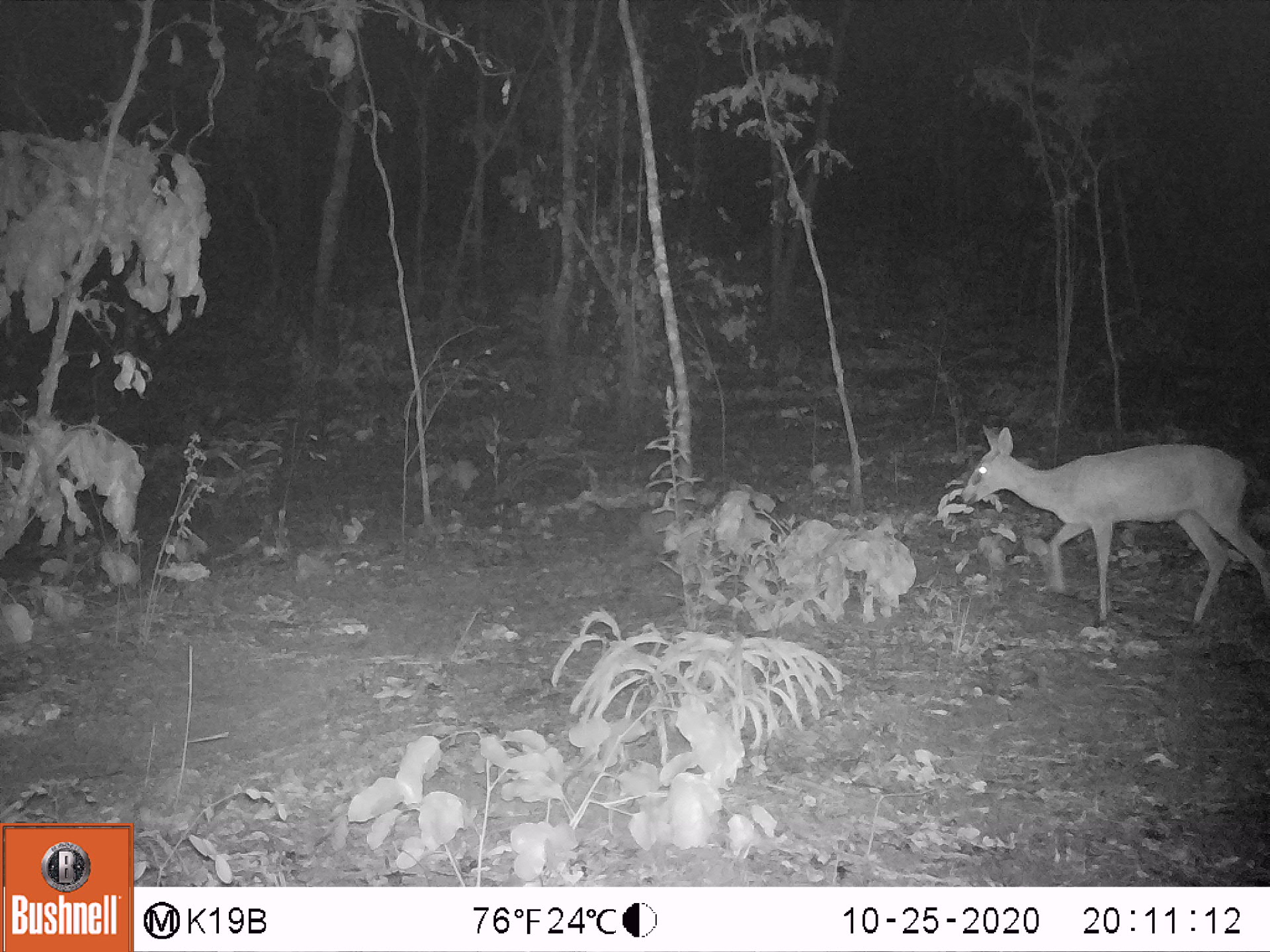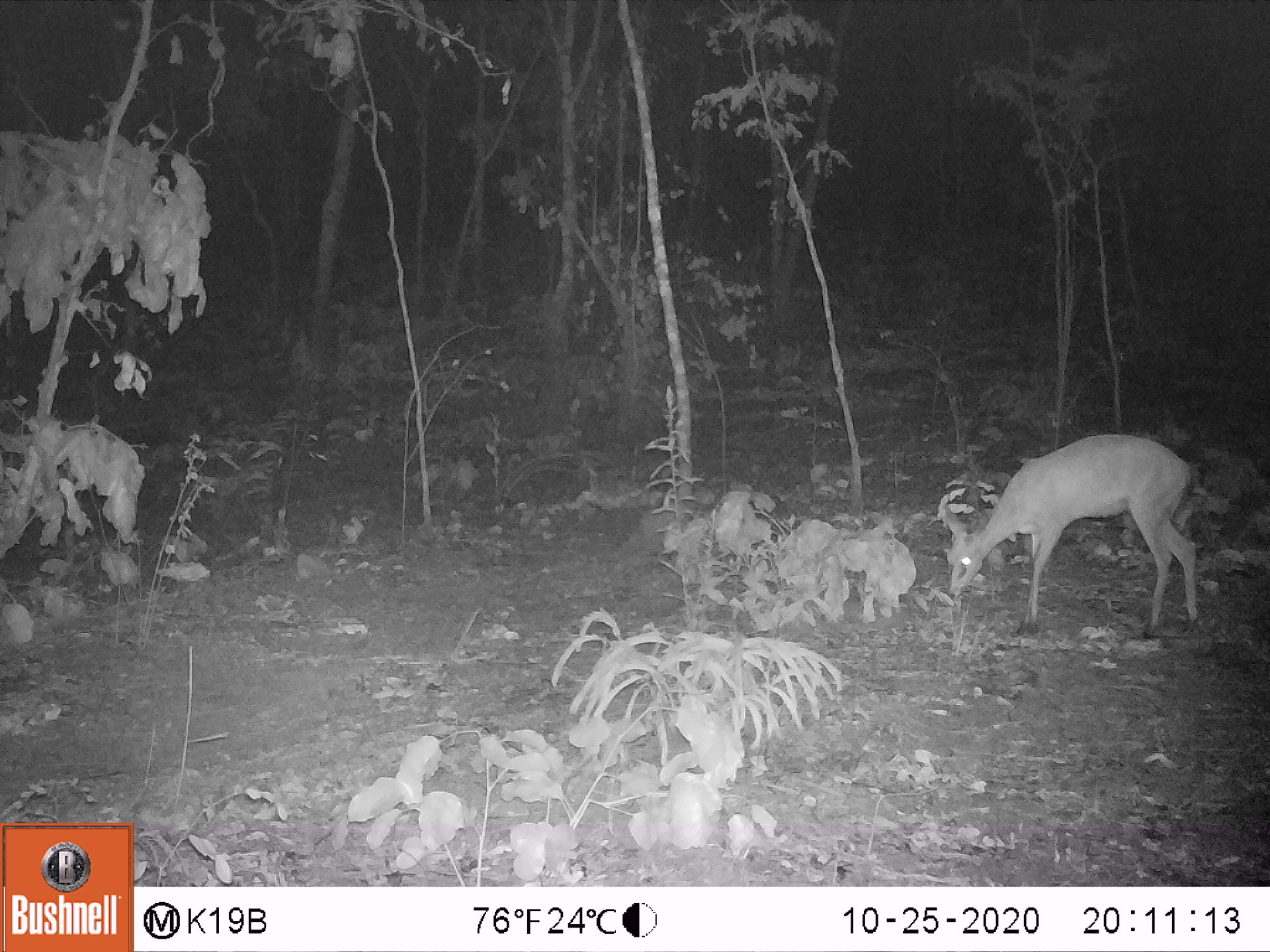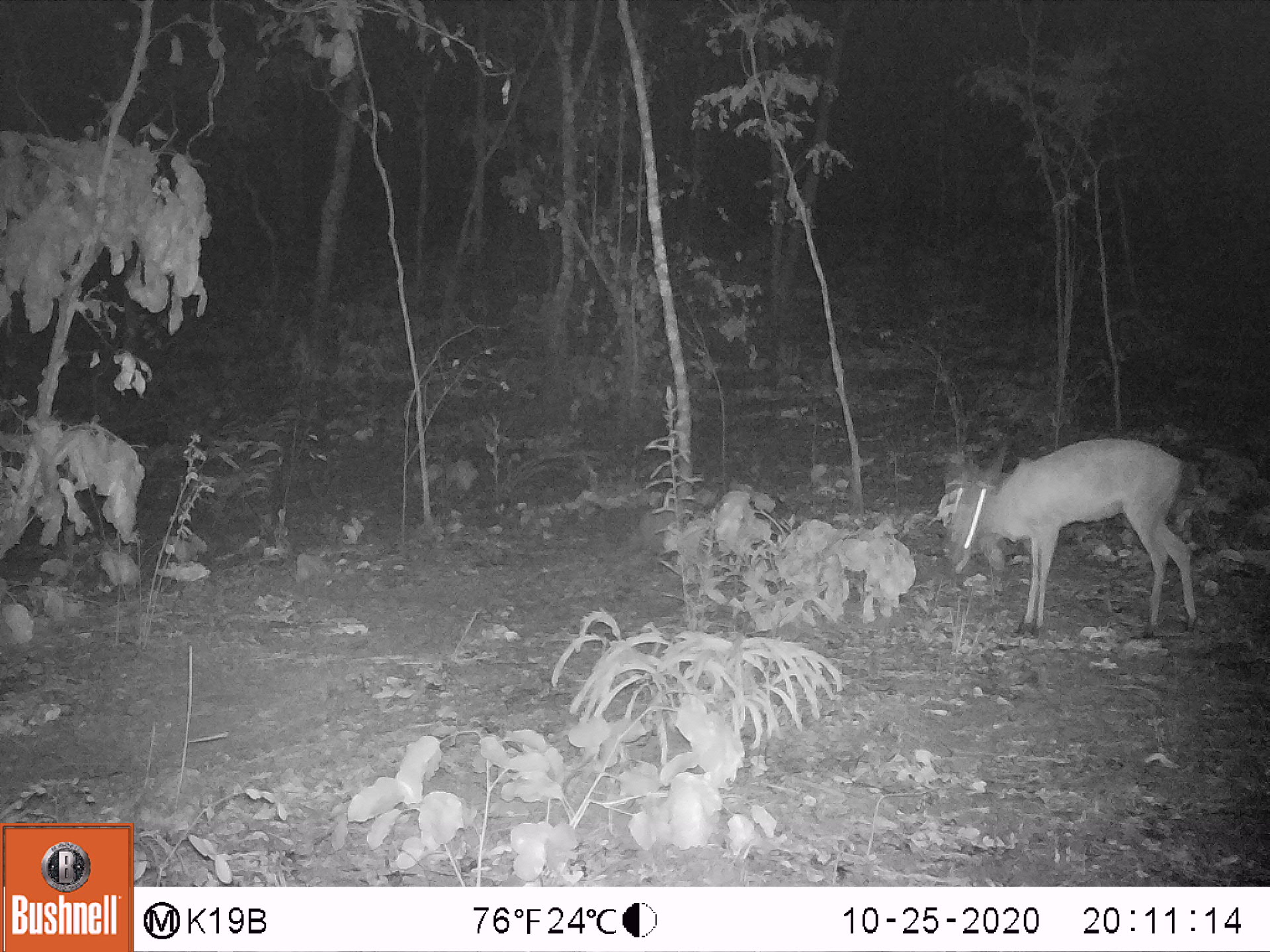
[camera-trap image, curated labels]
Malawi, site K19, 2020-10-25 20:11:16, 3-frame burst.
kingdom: Animalia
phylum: Chordata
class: Mammalia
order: Artiodactyla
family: Bovidae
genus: Sylvicapra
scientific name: Sylvicapra grimmia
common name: common duiker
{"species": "common duiker (Sylvicapra grimmia)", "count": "1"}